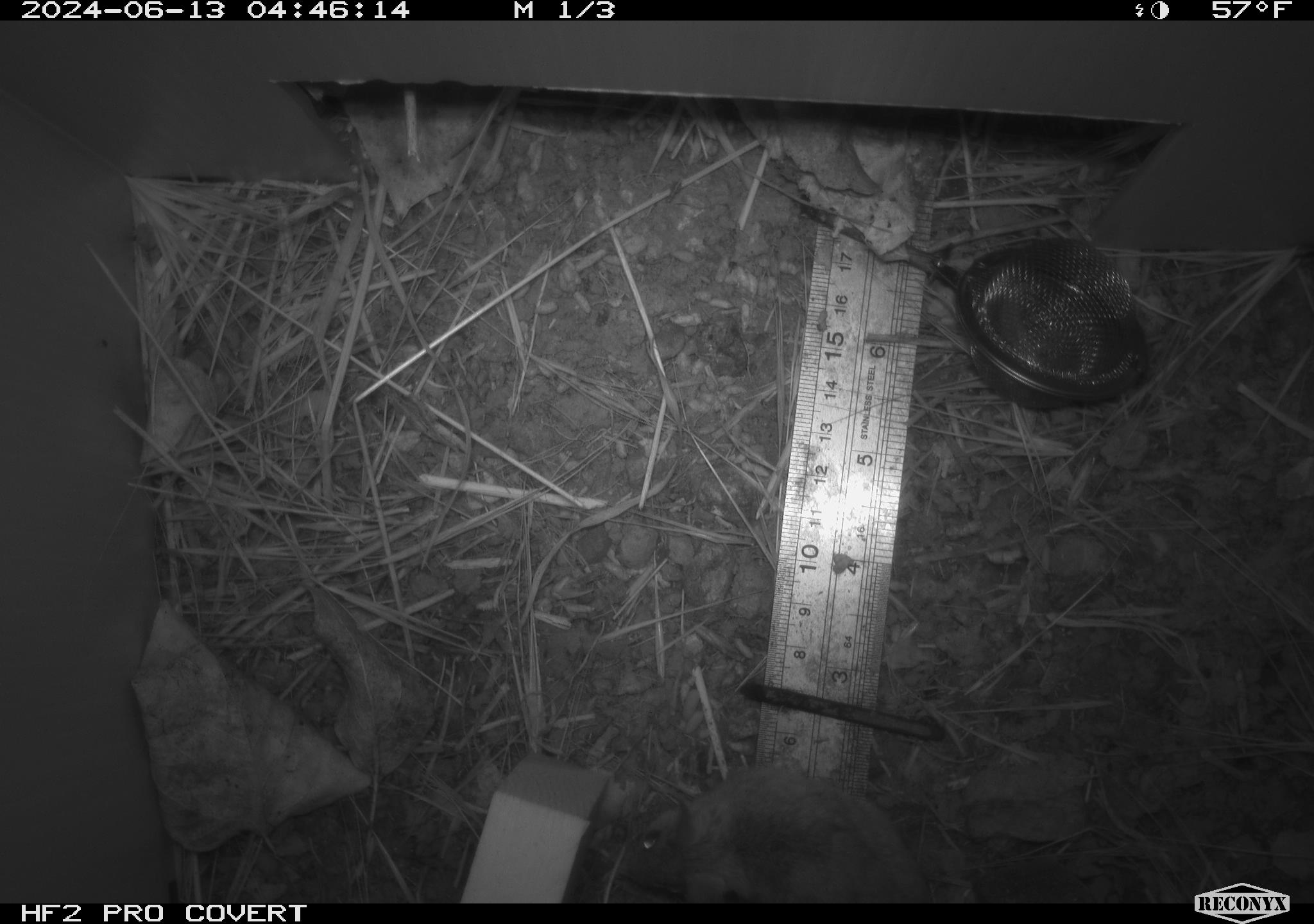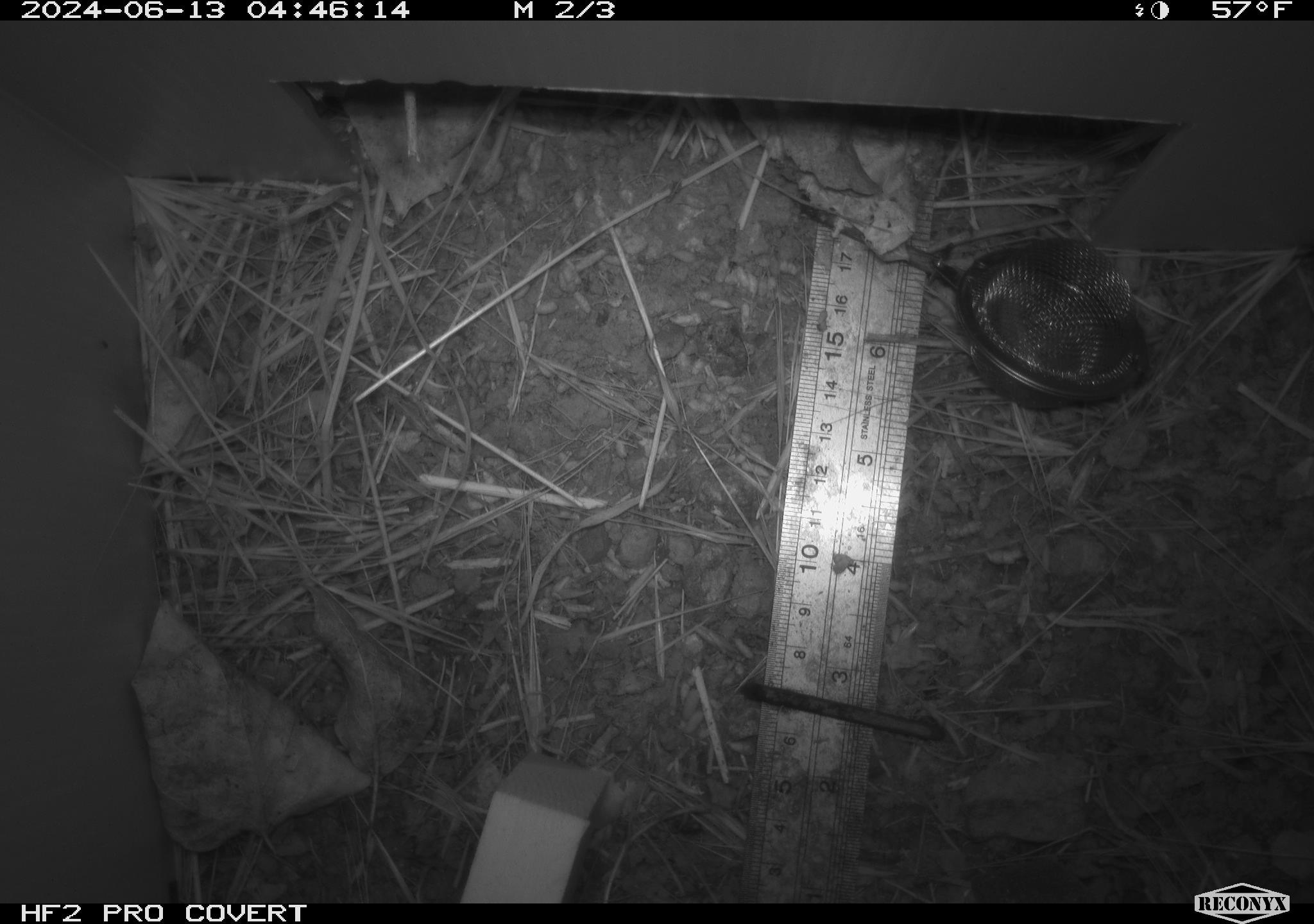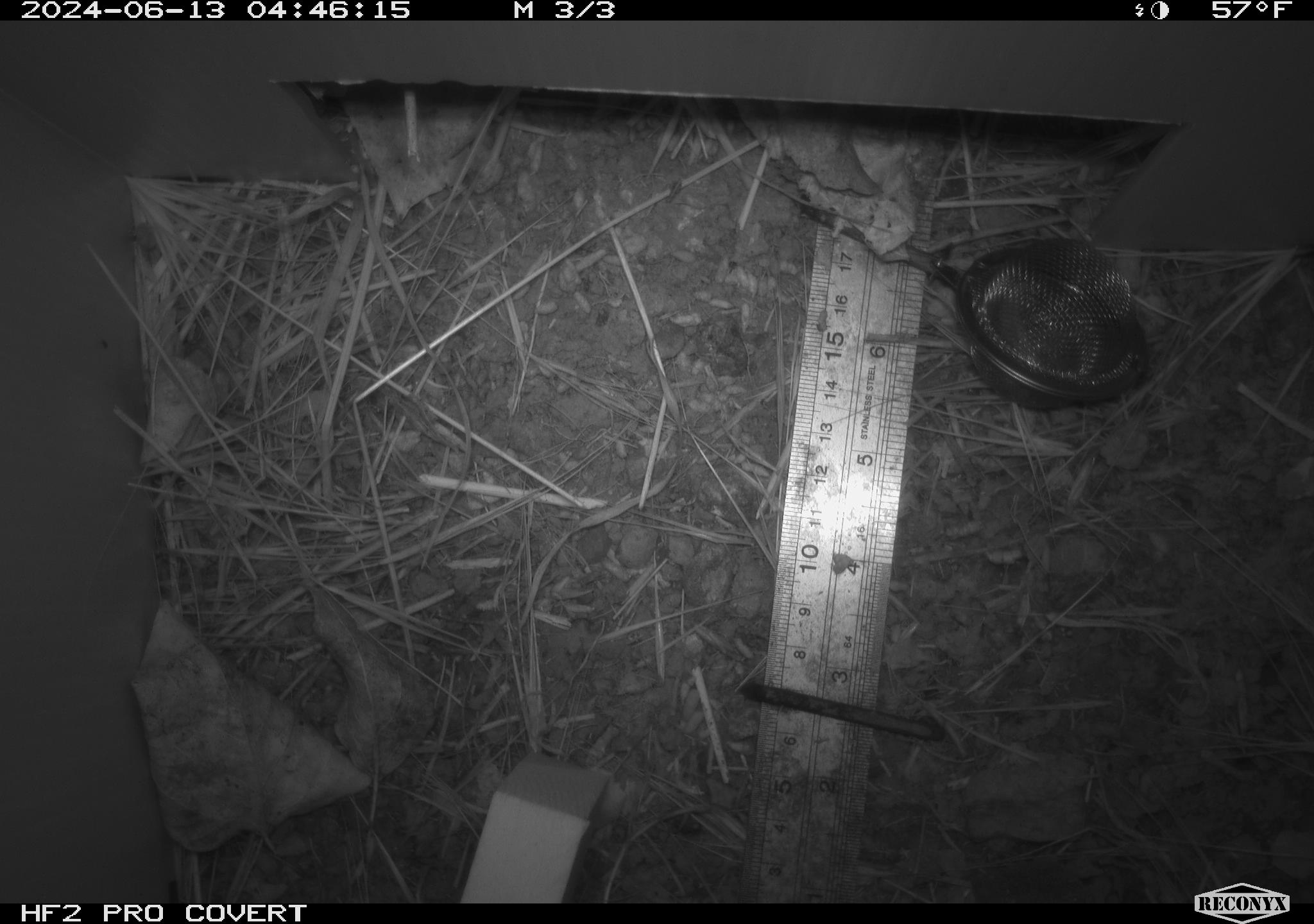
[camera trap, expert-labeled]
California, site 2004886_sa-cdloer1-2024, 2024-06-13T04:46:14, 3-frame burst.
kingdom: Animalia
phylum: Chordata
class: Mammalia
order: Rodentia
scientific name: Rodentia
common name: mouse species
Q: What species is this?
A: Mouse species (Rodentia).